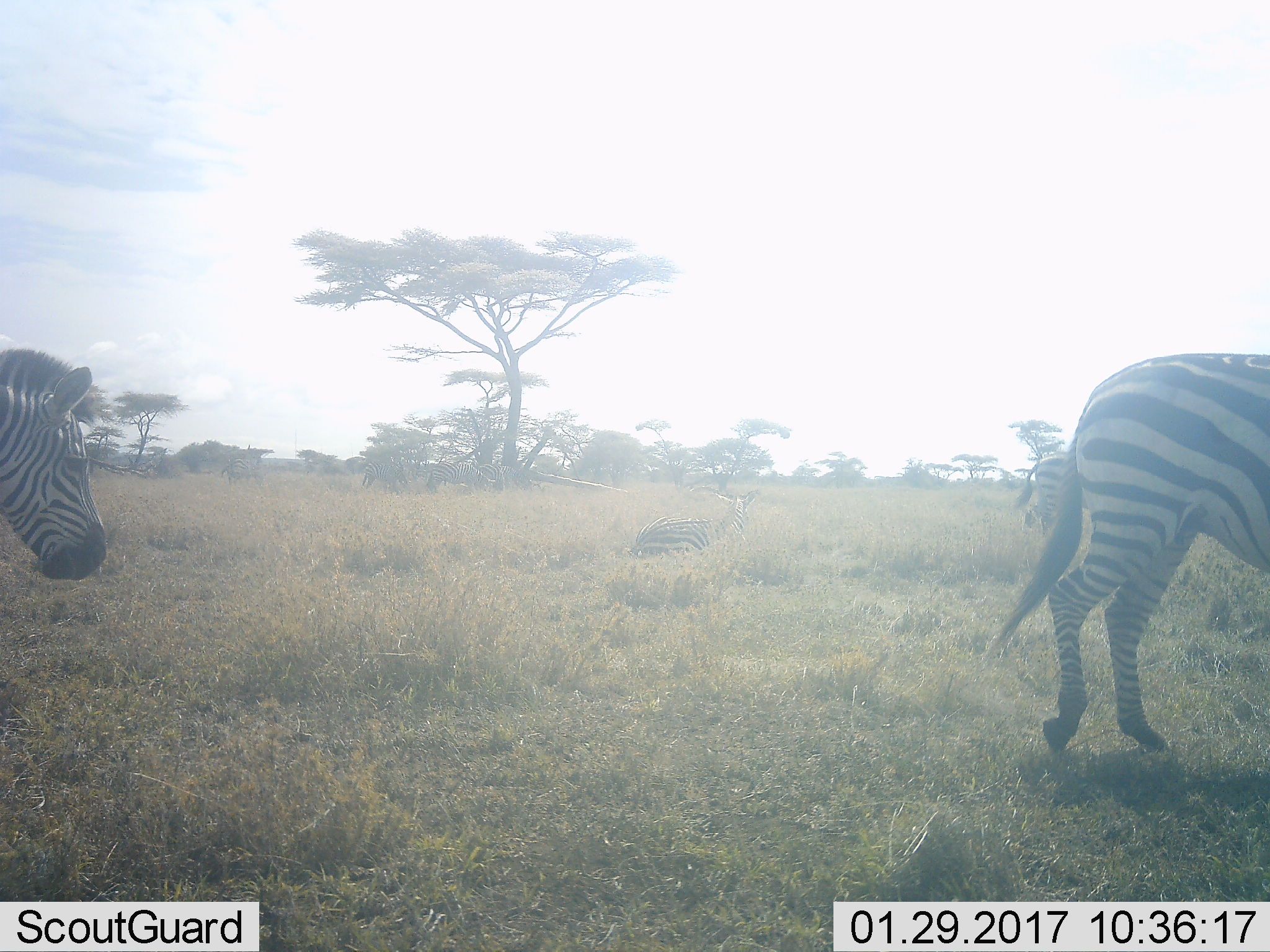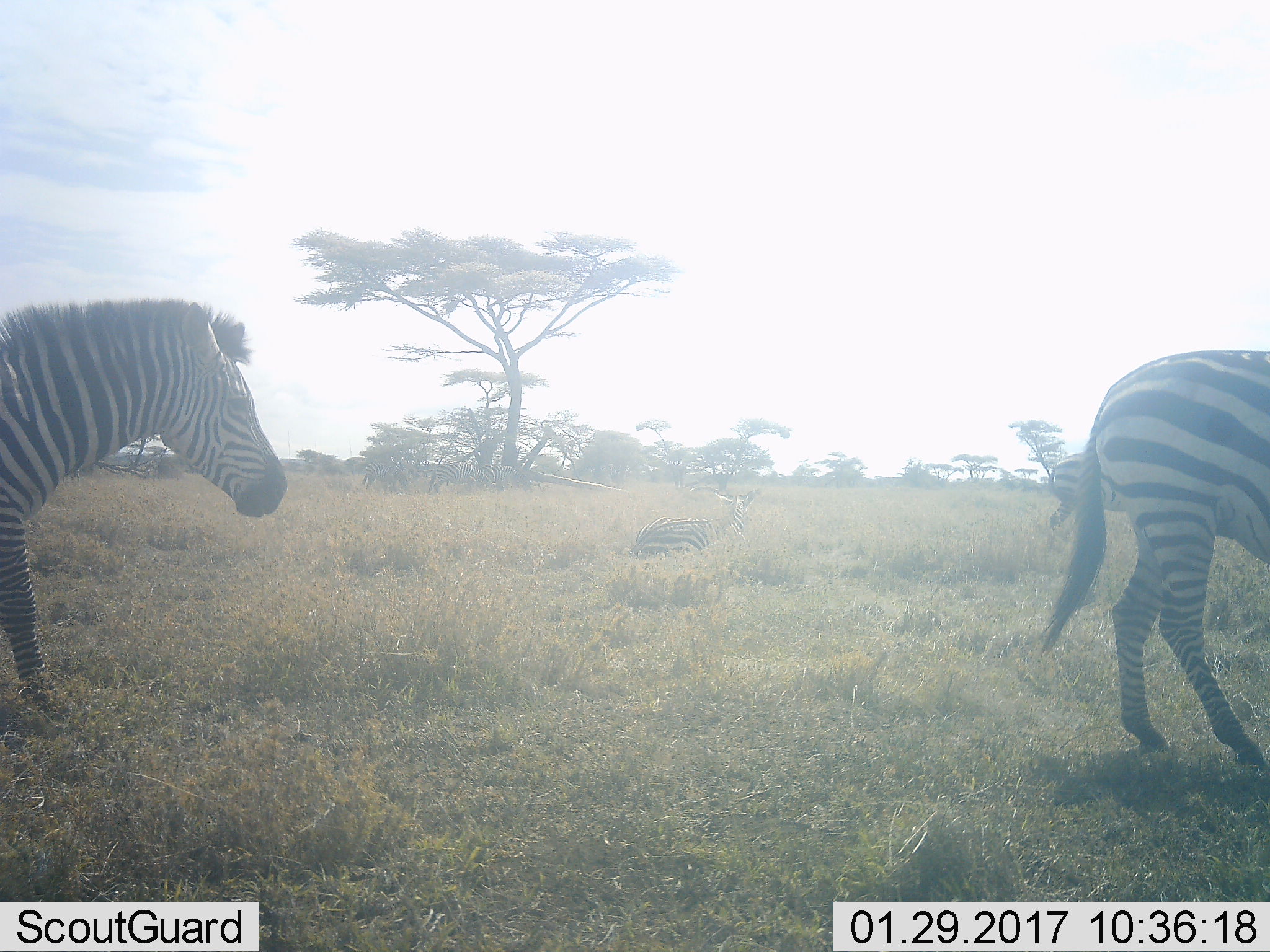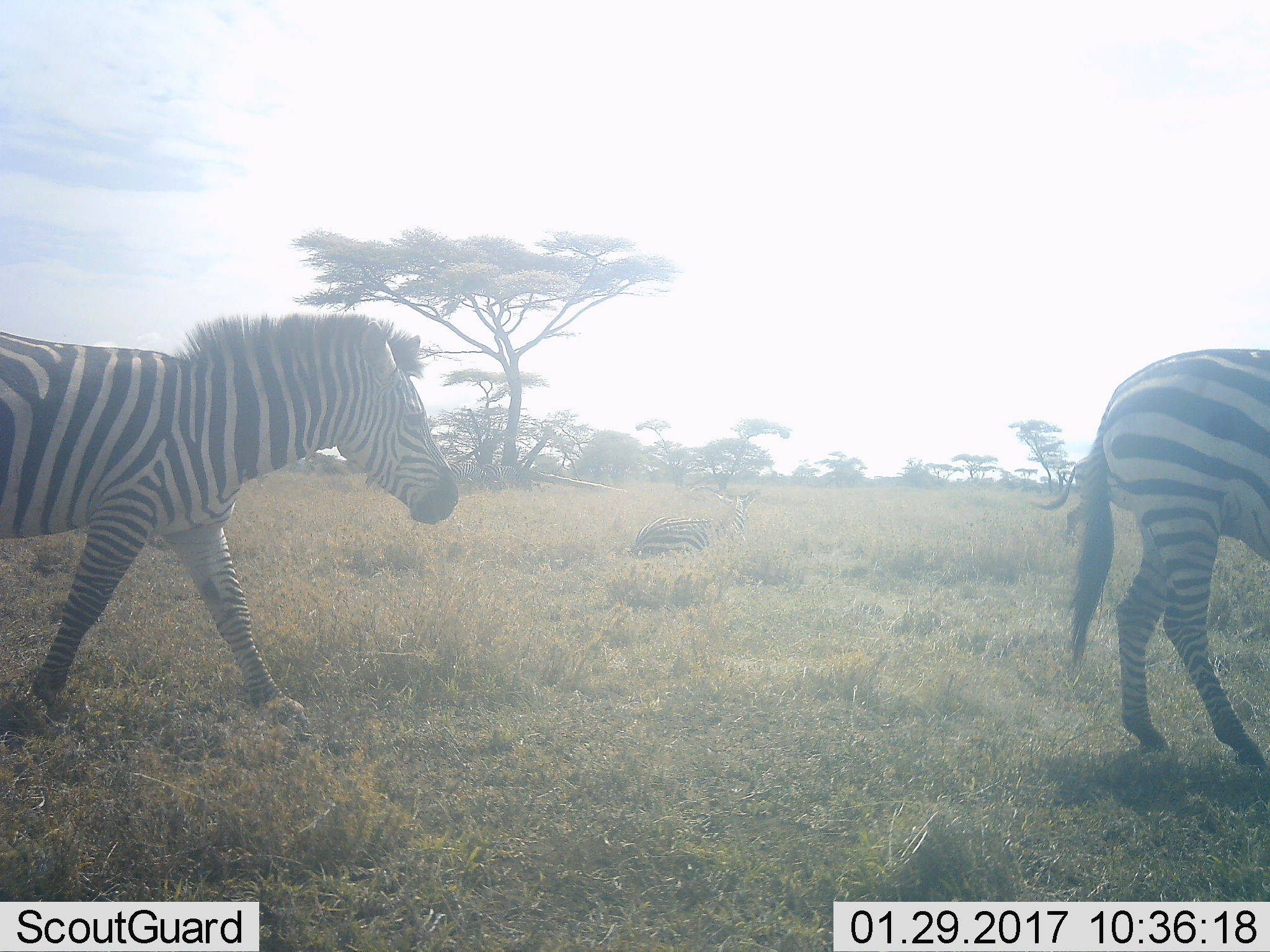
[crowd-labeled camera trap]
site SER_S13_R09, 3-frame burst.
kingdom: Animalia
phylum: Chordata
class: Mammalia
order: Perissodactyla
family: Equidae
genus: Equus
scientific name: Equus quagga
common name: plains zebra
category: zebraplains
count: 3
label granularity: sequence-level